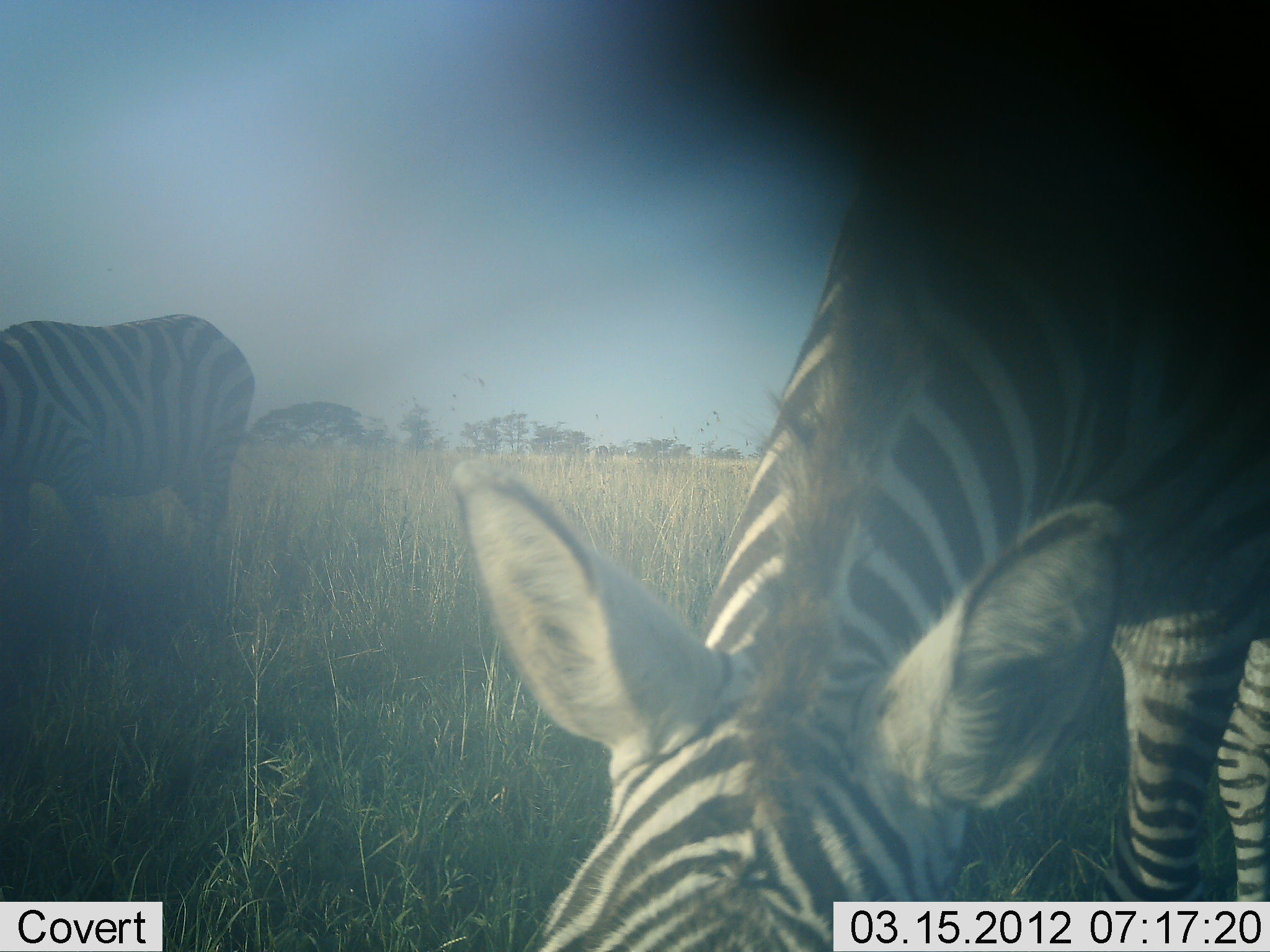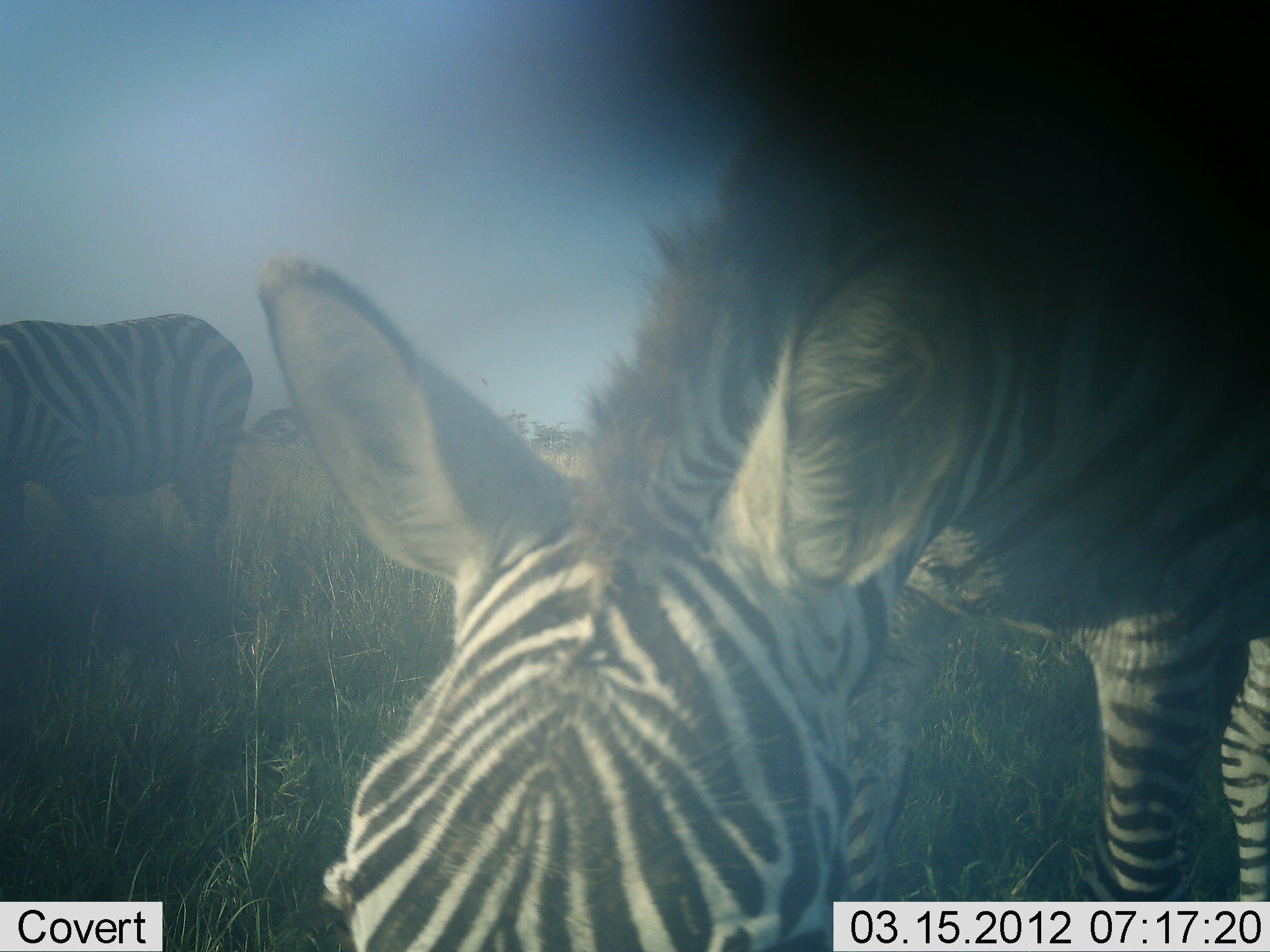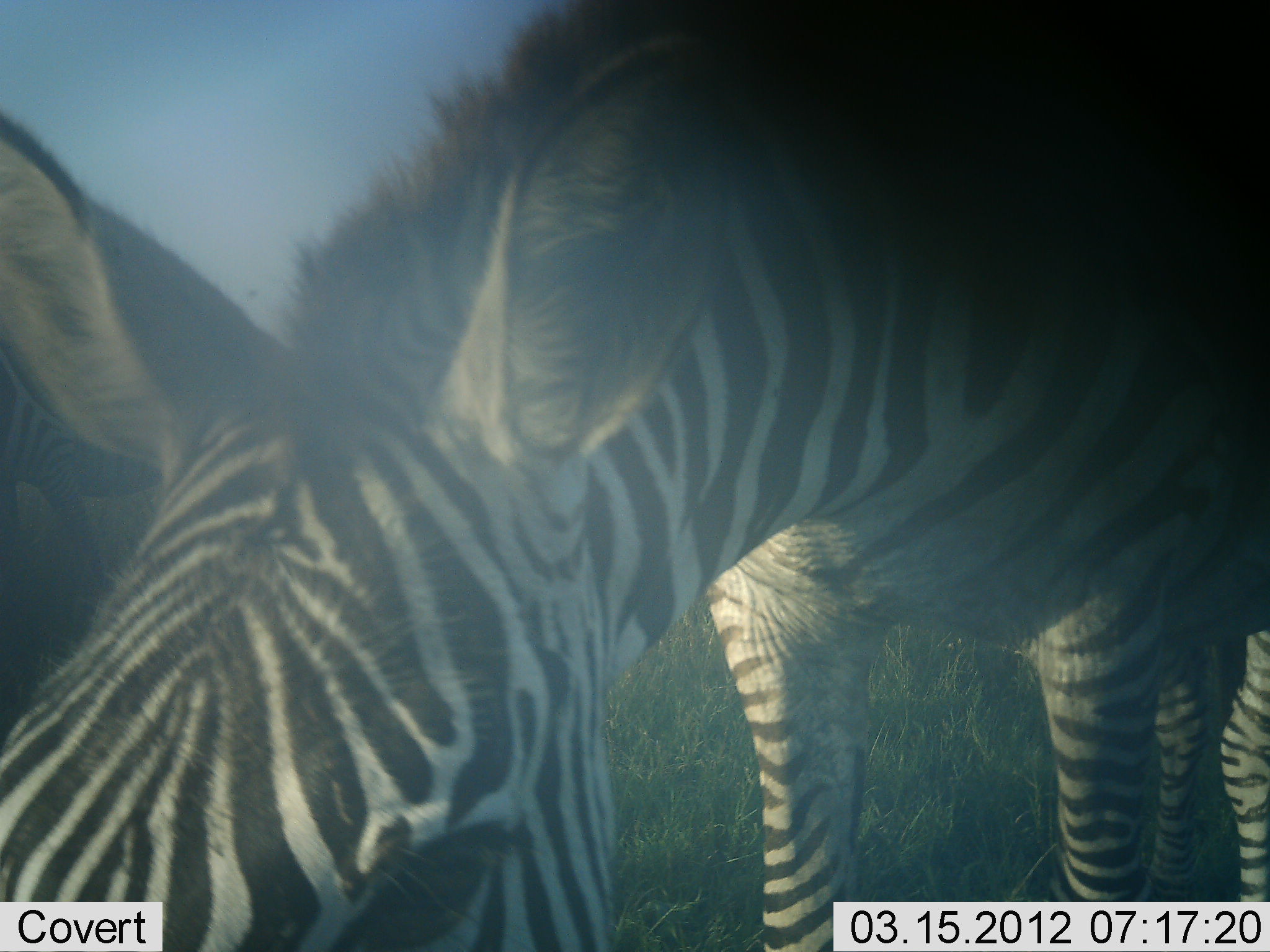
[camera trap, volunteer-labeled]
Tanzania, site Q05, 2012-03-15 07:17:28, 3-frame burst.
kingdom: Animalia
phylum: Chordata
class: Mammalia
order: Perissodactyla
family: Equidae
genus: Equus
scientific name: Equus quagga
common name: plains zebra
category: zebra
Zebra (plains zebra) (Equus quagga), count 2. Behavior (volunteer vote fractions): standing 29%, resting 7%, moving 7%, interacting 0%. Young present (vote fraction): 0%. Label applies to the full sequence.